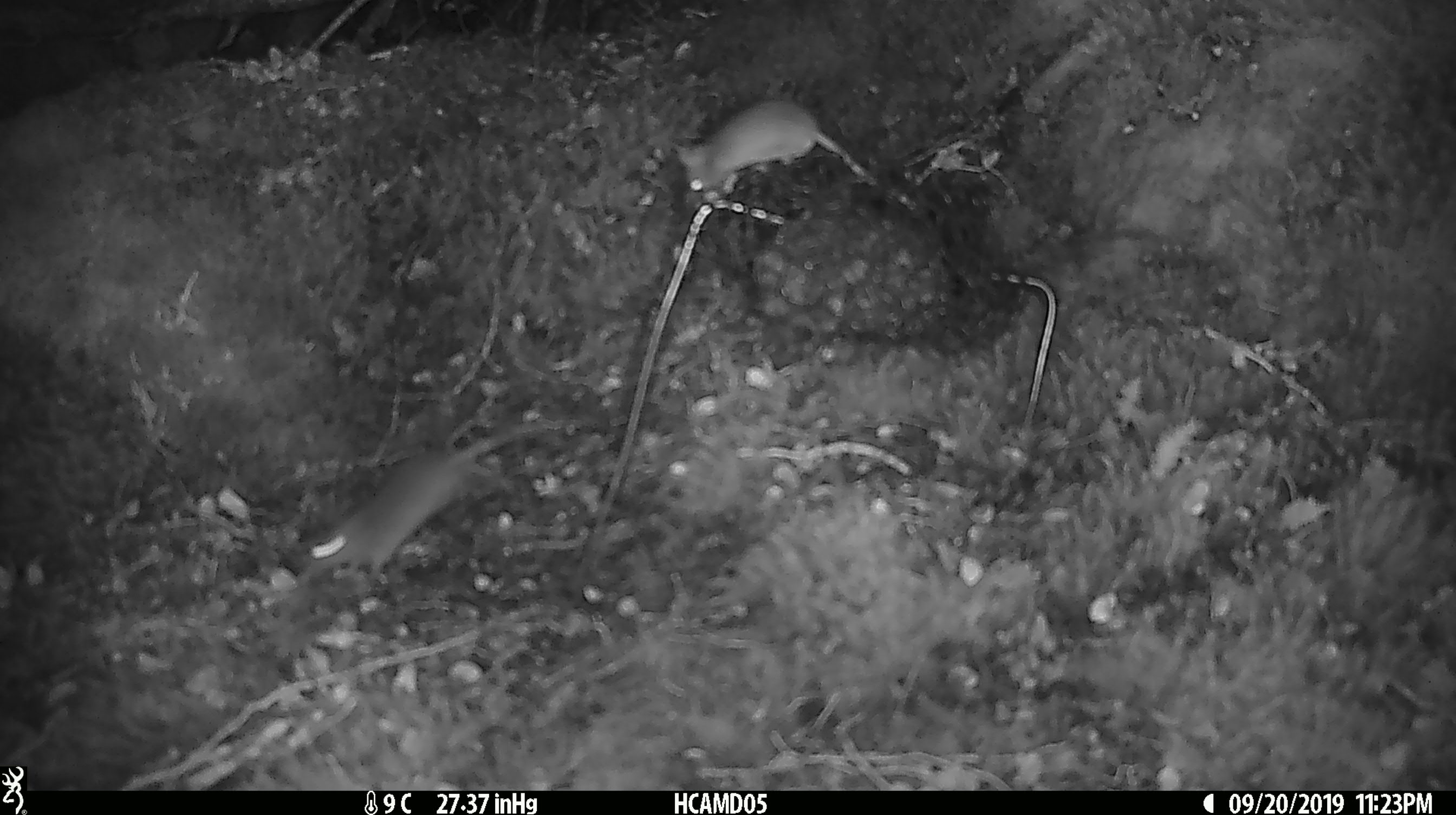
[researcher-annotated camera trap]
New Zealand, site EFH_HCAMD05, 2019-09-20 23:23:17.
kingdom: Animalia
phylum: Chordata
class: Mammalia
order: Rodentia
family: Muridae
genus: Mus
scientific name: Mus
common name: mouse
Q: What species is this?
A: Mouse (Mus).